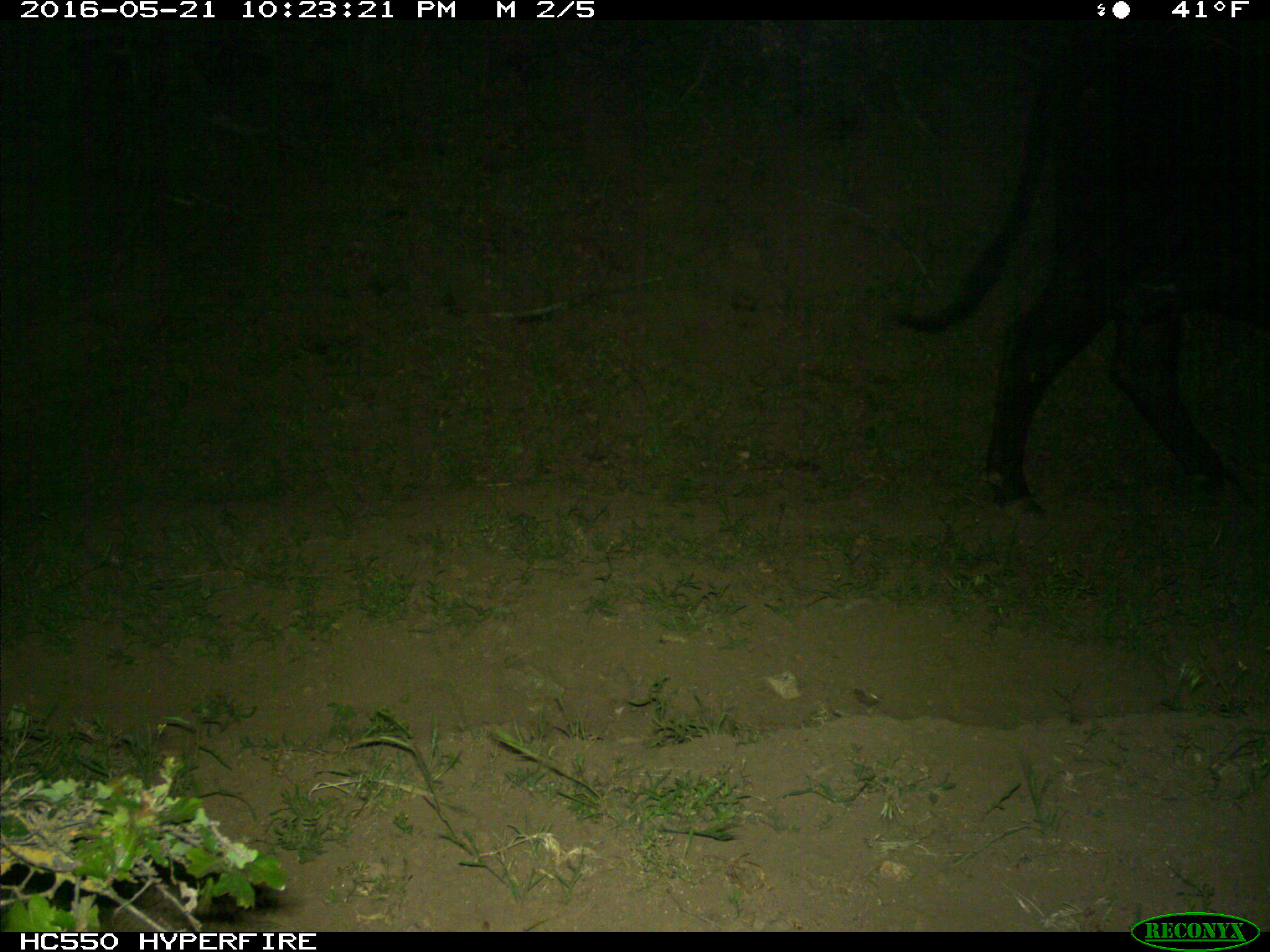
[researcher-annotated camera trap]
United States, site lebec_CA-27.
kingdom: Animalia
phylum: Chordata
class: Mammalia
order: Artiodactyla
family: Bovidae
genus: Bos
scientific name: Bos taurus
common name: domestic cow